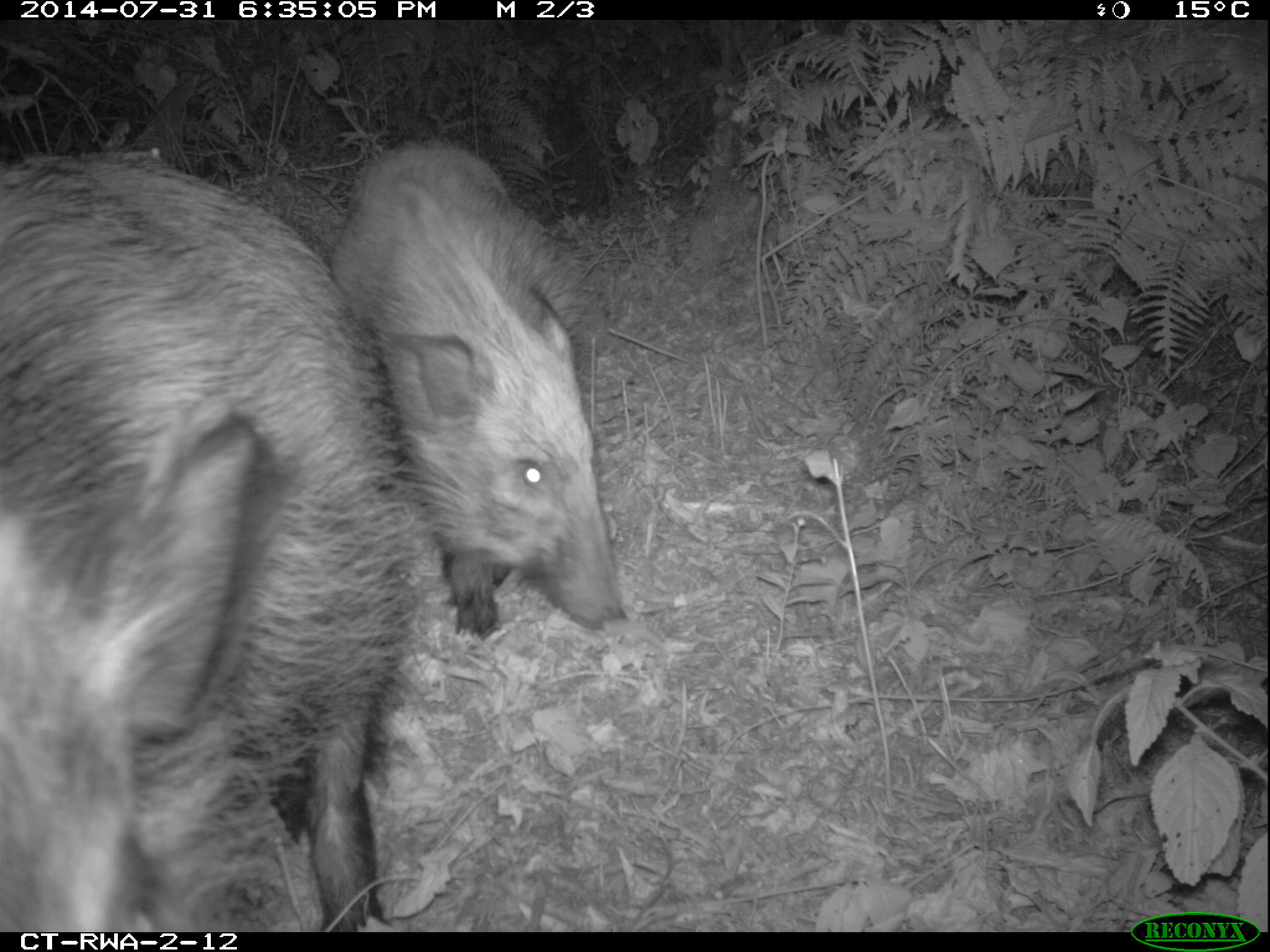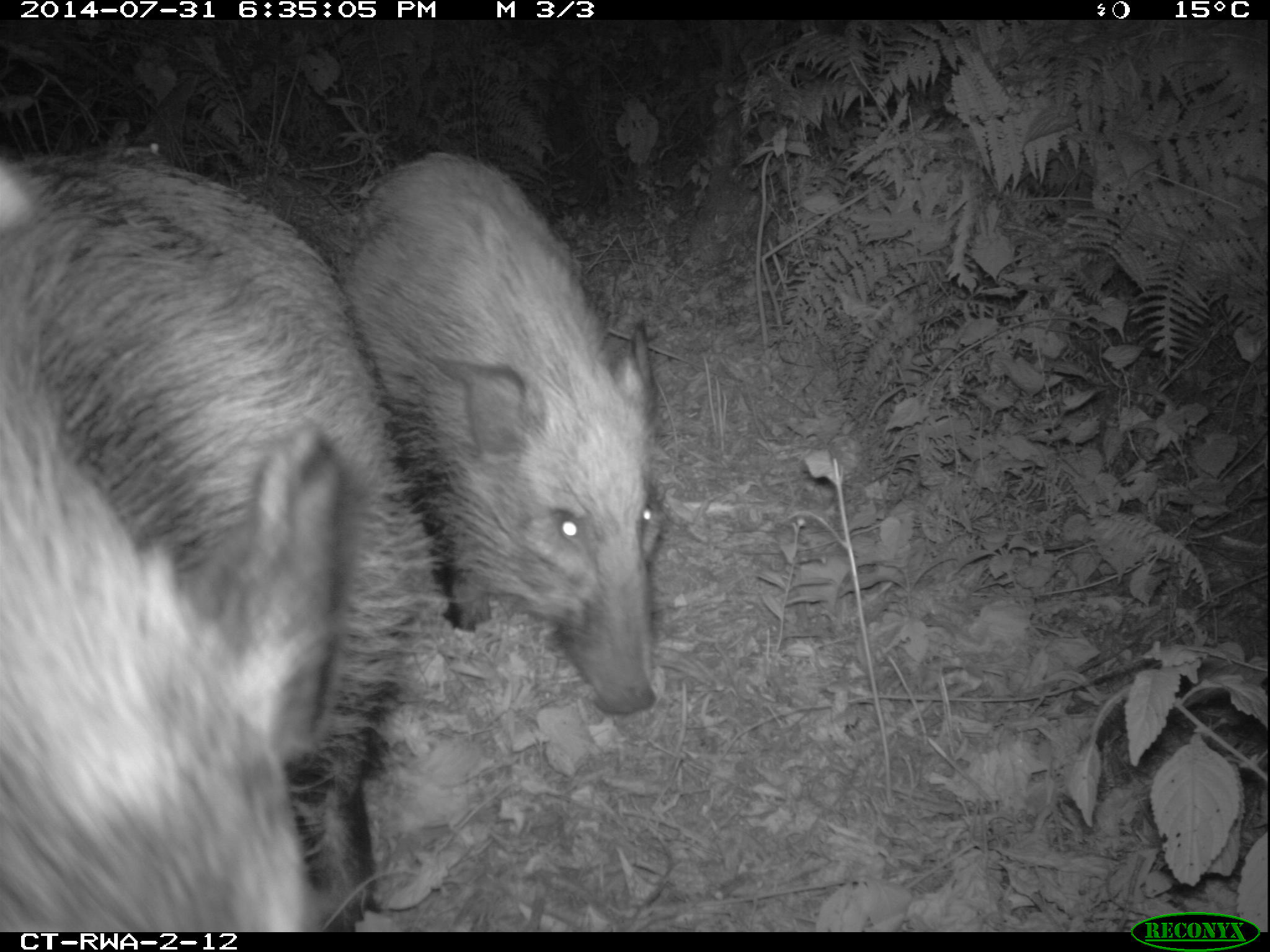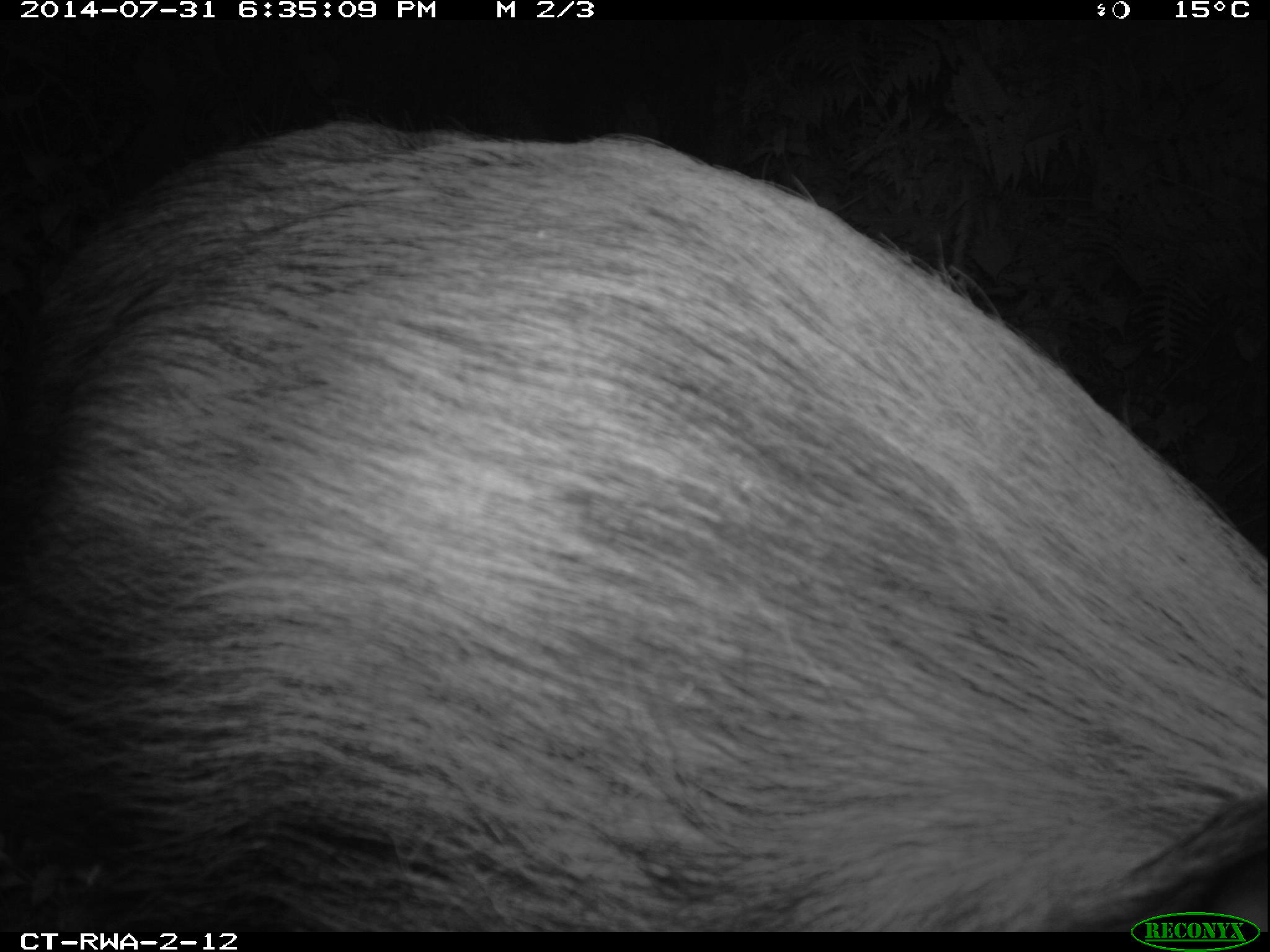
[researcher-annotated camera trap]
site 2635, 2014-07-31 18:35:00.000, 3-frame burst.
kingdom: Animalia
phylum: Chordata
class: Mammalia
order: Artiodactyla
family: Suidae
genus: Potamochoerus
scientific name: Potamochoerus larvatus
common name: bushpig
Potamochoerus larvatus (bushpig), count 2.